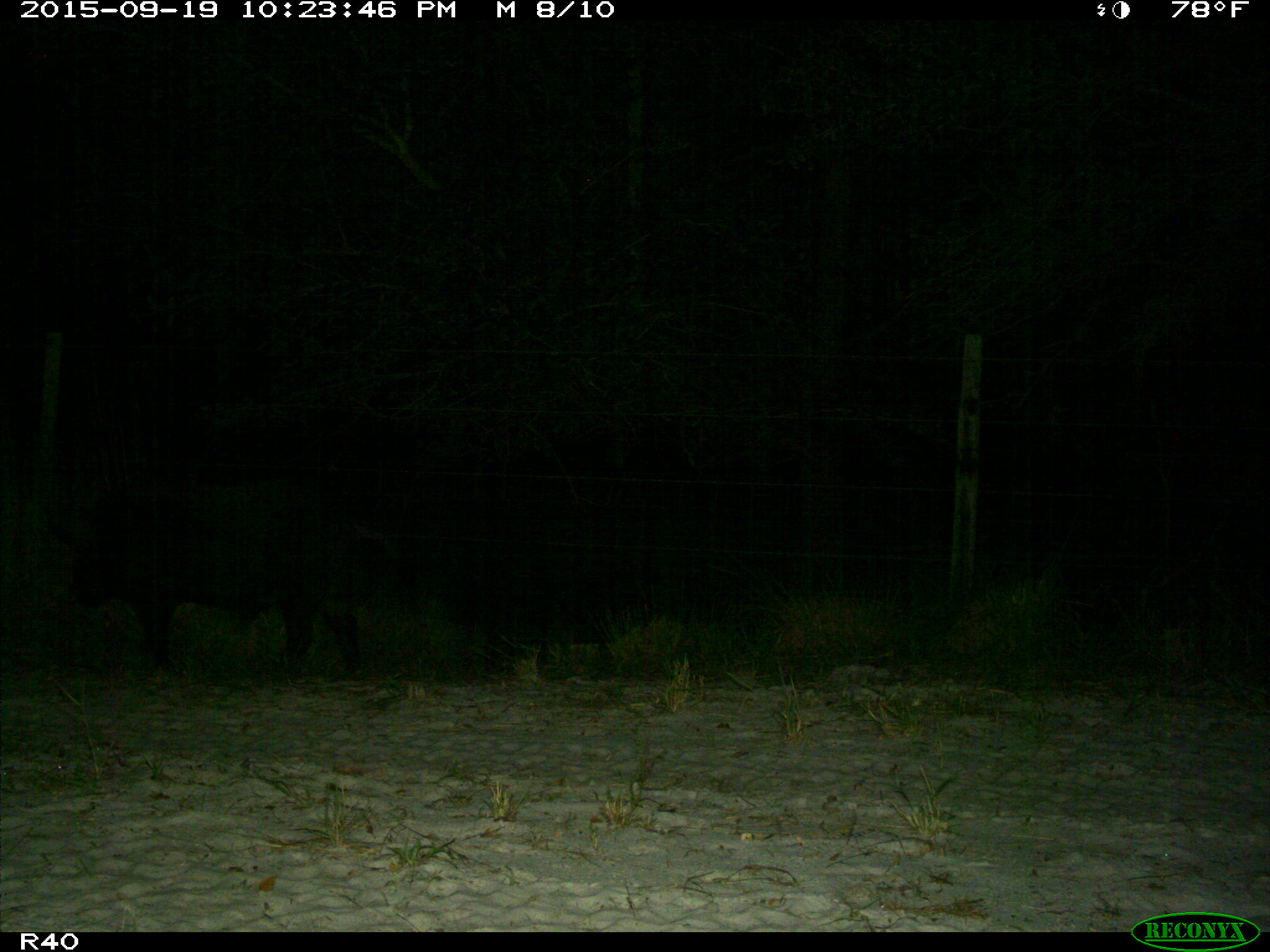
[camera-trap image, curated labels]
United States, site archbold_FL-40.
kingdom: Animalia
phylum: Chordata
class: Mammalia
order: Artiodactyla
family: Suidae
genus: Sus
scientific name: Sus scrofa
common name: wild boar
Sus scrofa (wild boar).